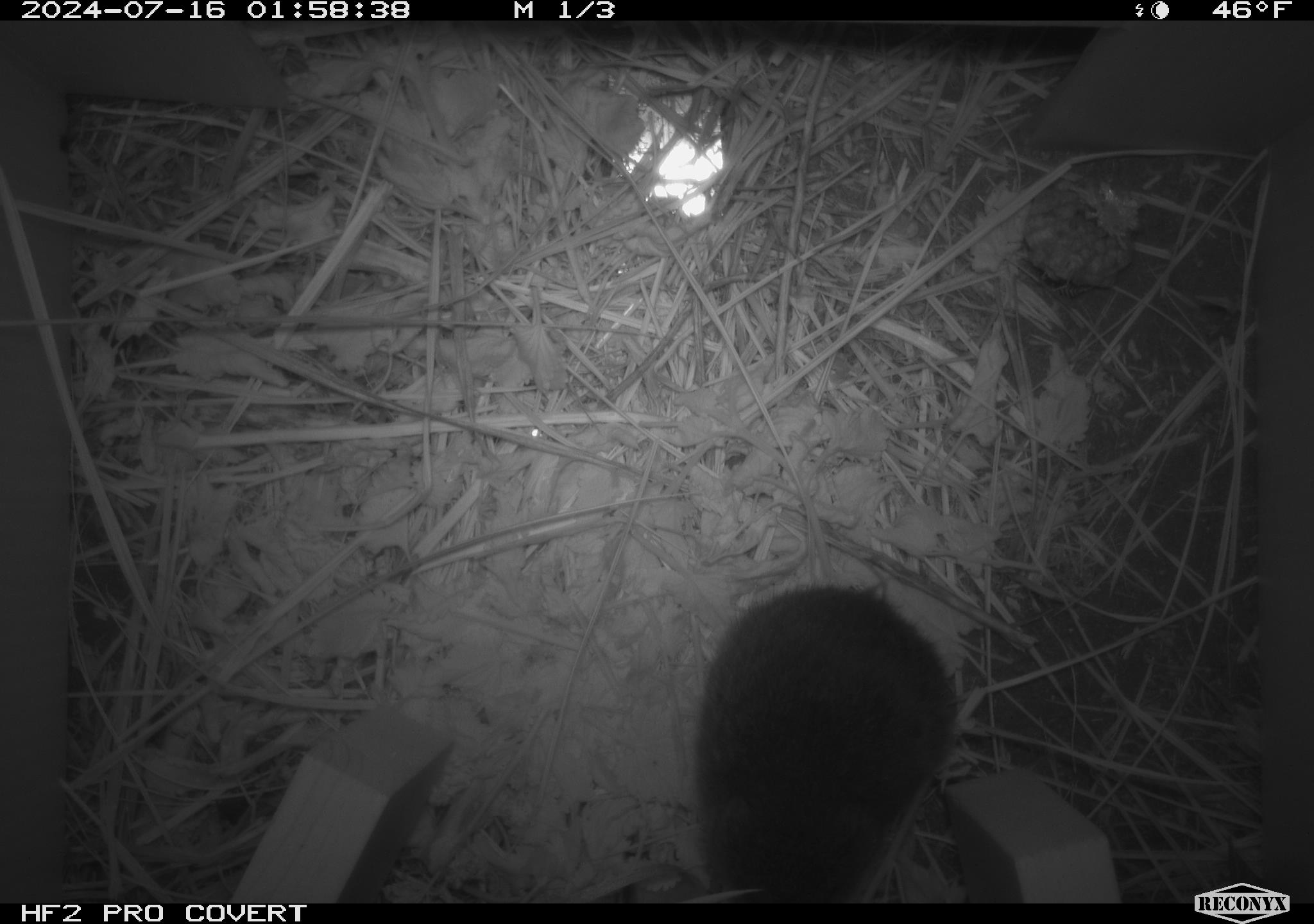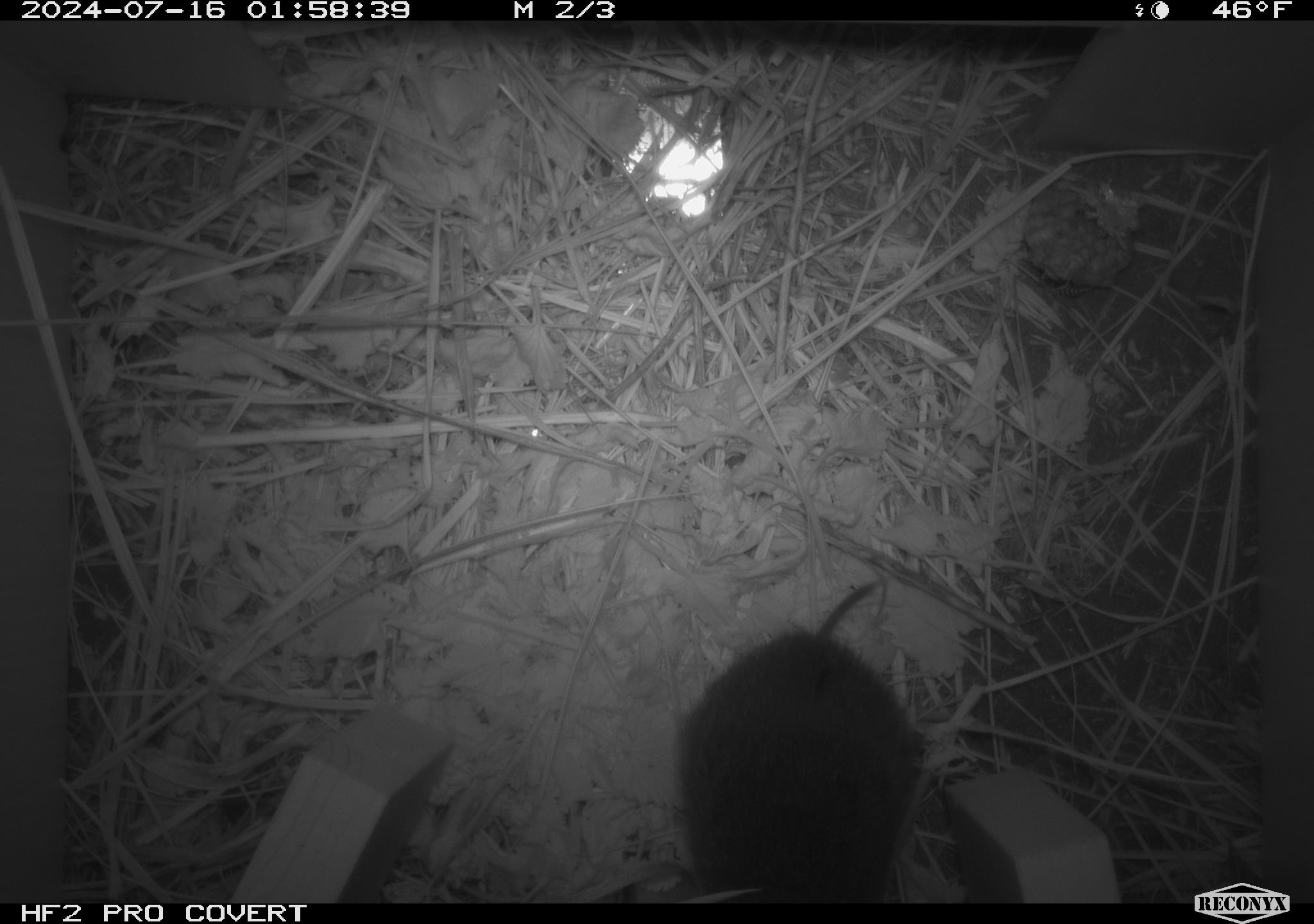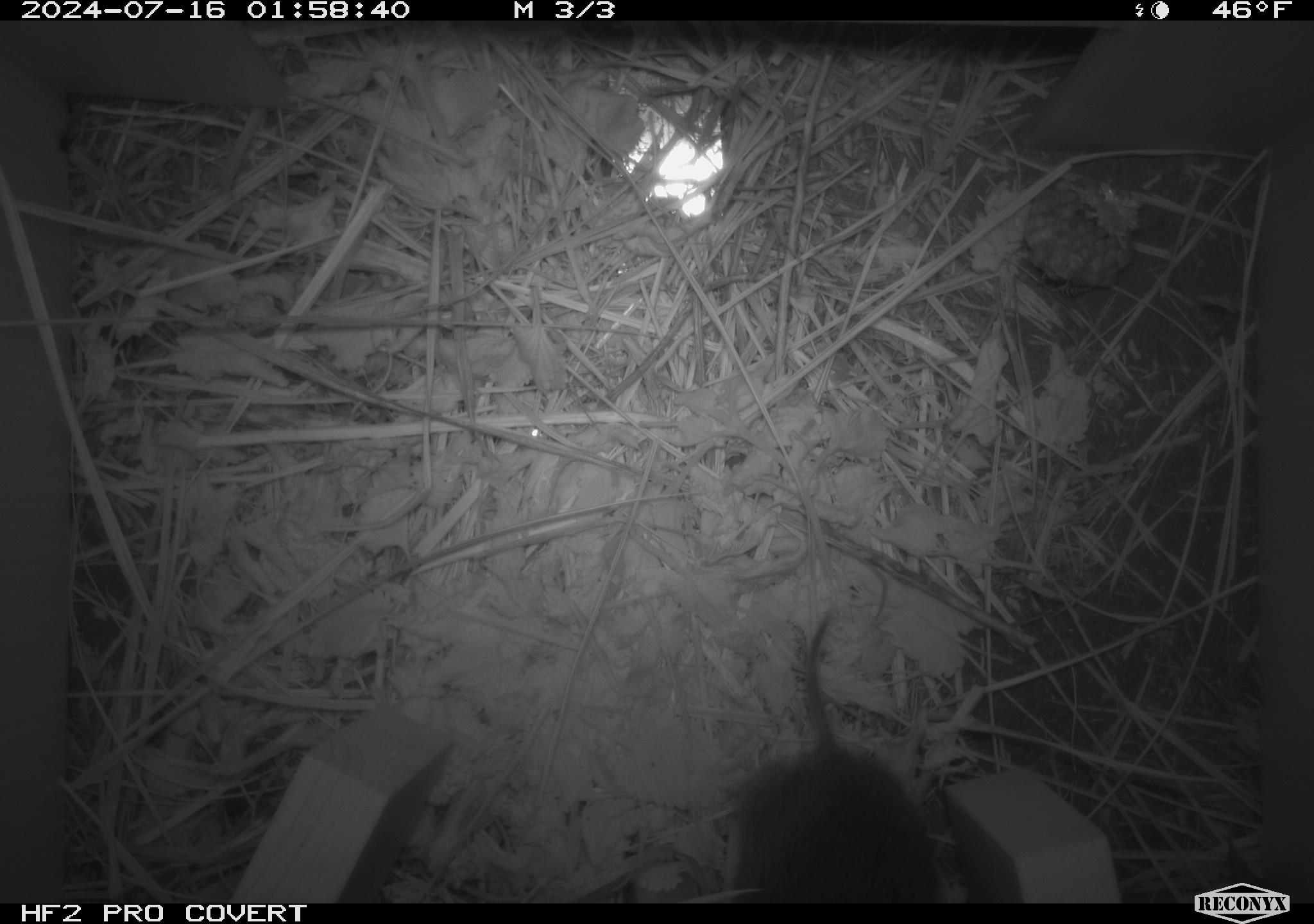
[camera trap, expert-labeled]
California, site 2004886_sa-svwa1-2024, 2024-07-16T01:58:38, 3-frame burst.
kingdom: Animalia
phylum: Arthropoda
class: Insecta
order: Hymenoptera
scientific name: Hymenoptera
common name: ants, bees, wasps, and sawflies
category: hymenoptera order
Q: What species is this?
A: Hymenoptera order (ants, bees, wasps, and sawflies) (Hymenoptera).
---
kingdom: Animalia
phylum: Chordata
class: Mammalia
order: Rodentia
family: Cricetidae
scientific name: Arvicolinae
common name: voles, lemmings, and muskrats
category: arvicolinae subfamily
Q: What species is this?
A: Arvicolinae subfamily (voles, lemmings, and muskrats) (Arvicolinae).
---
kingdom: Animalia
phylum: Arthropoda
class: Malacostraca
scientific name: Malacostraca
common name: amphipods, crabs, isopods, krill, lobsters and shrimps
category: malacostracan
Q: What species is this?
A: Malacostracan (amphipods, crabs, isopods, krill, lobsters and shrimps) (Malacostraca).